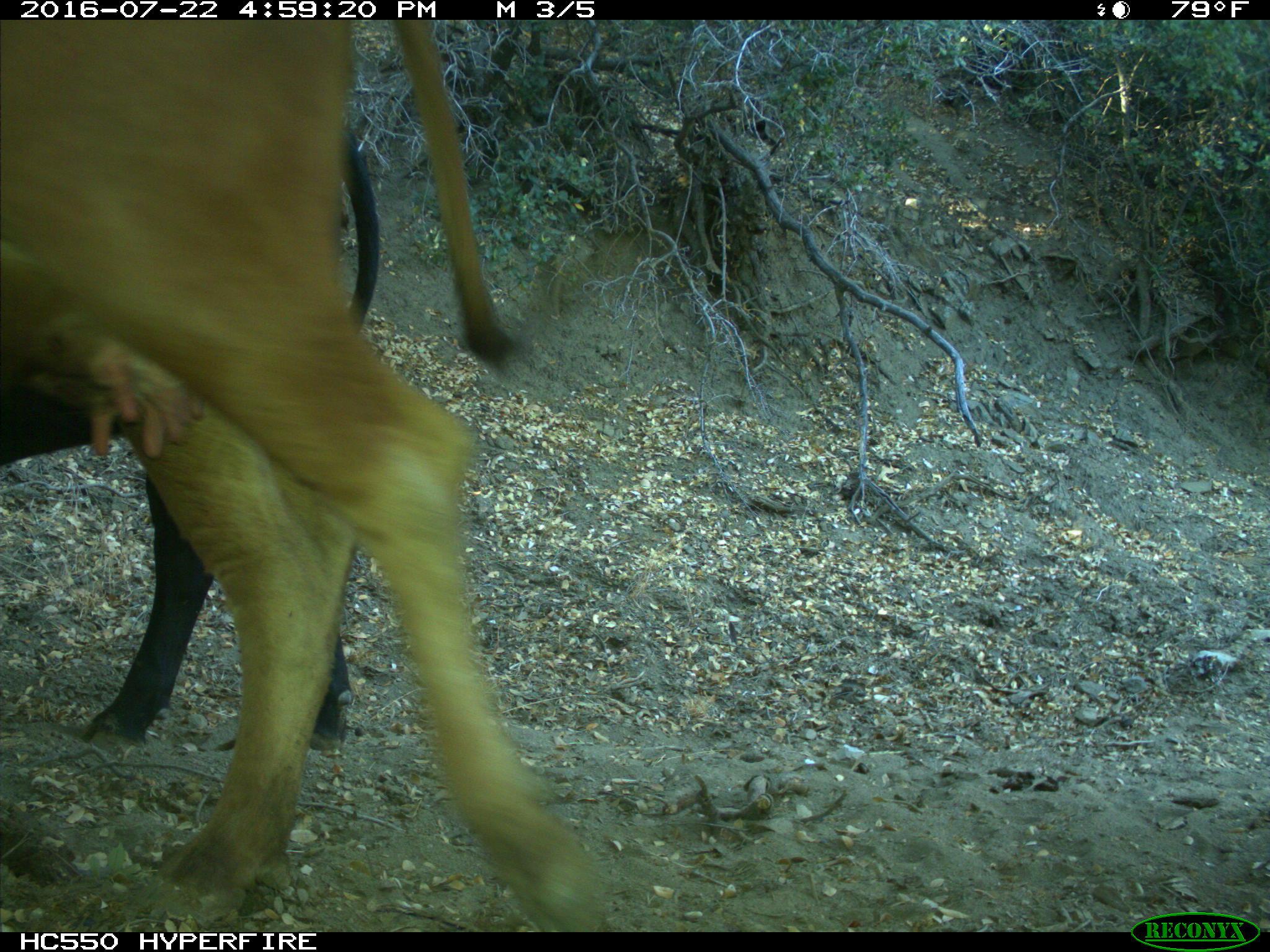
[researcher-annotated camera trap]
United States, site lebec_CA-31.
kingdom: Animalia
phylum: Chordata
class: Mammalia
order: Artiodactyla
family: Bovidae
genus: Bos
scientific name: Bos taurus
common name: domestic cow